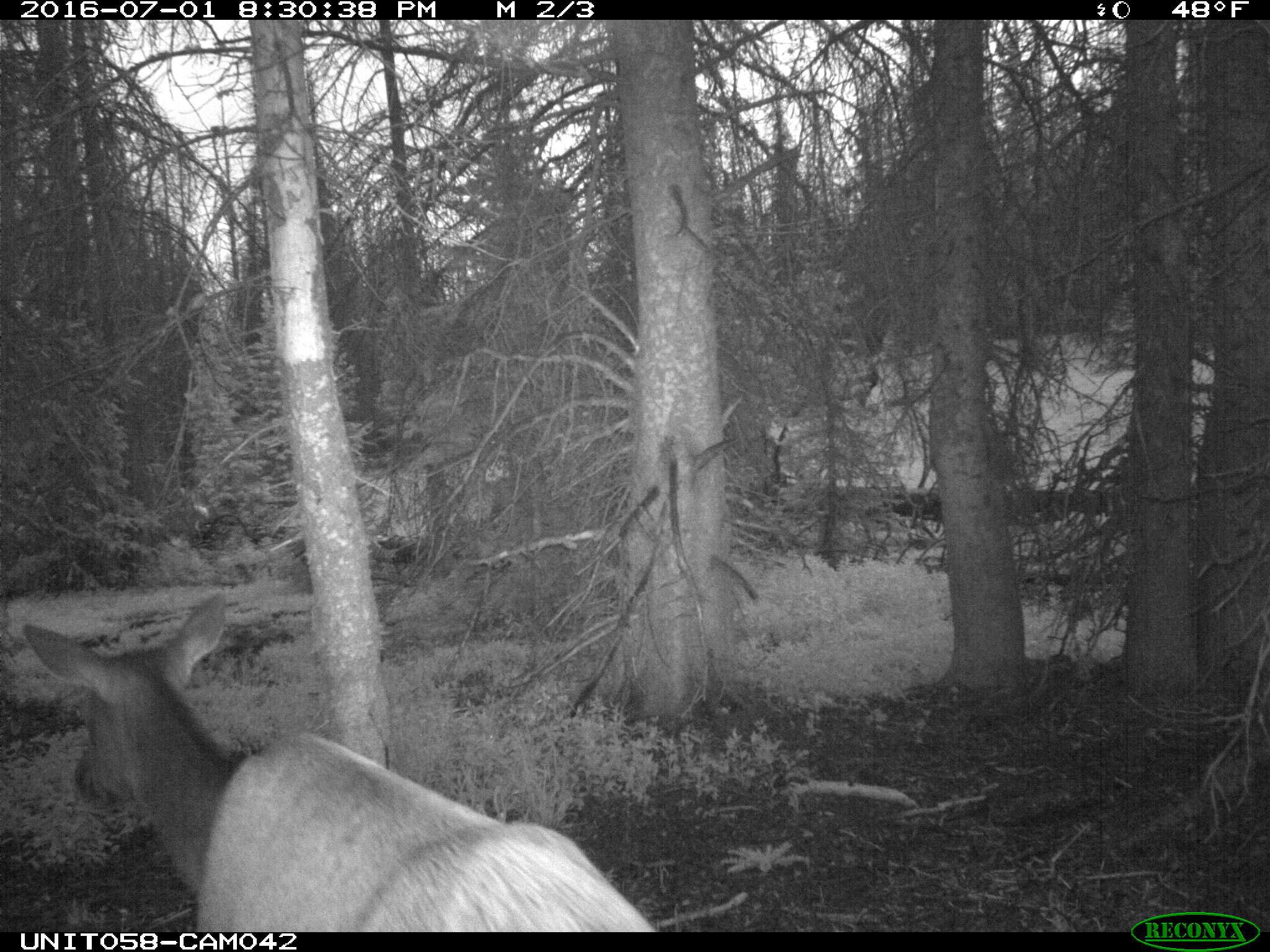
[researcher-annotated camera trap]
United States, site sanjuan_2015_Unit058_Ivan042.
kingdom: Animalia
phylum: Chordata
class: Mammalia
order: Artiodactyla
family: Cervidae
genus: Cervus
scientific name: Cervus elaphus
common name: red deer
Cervus elaphus (red deer).